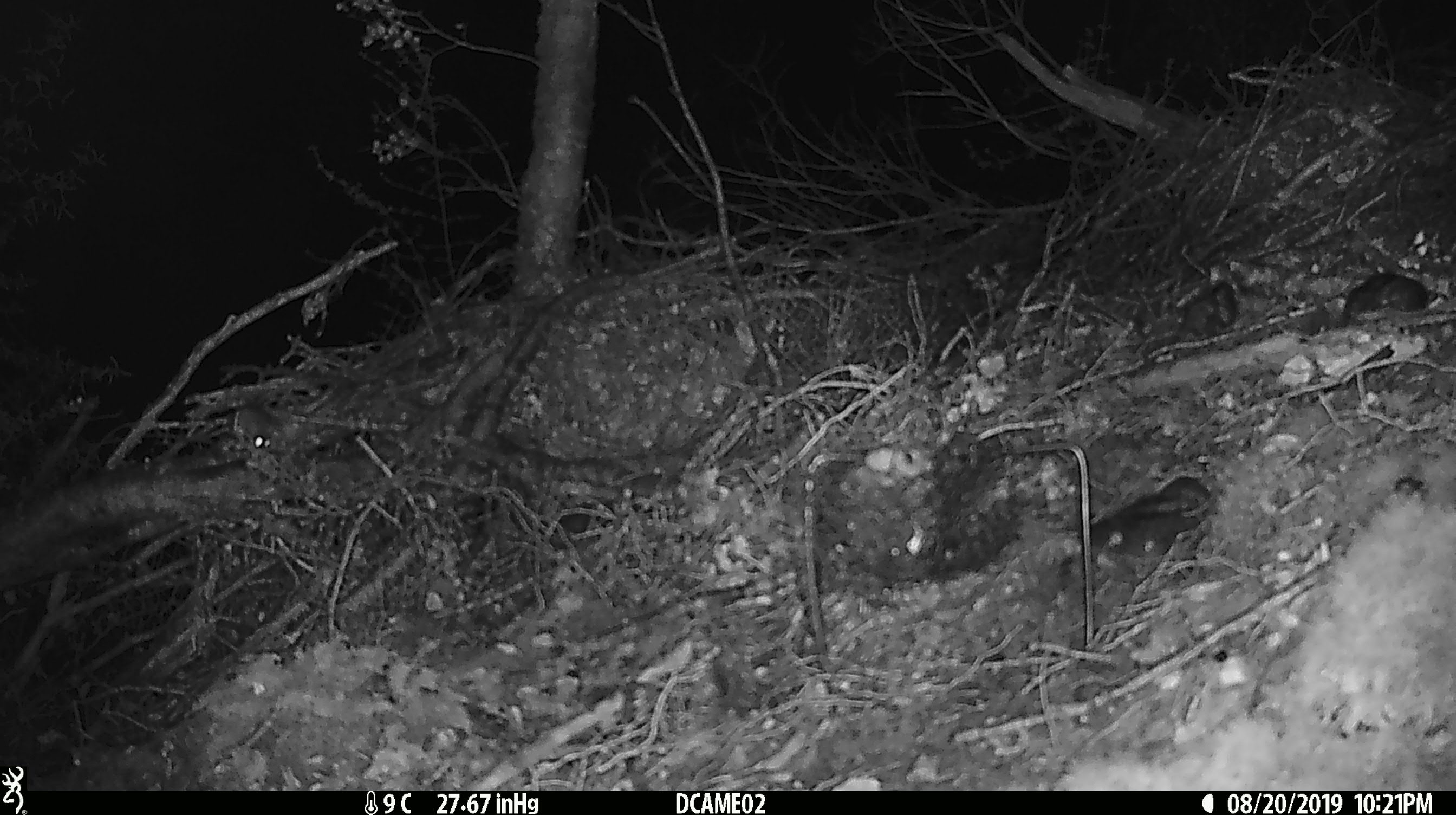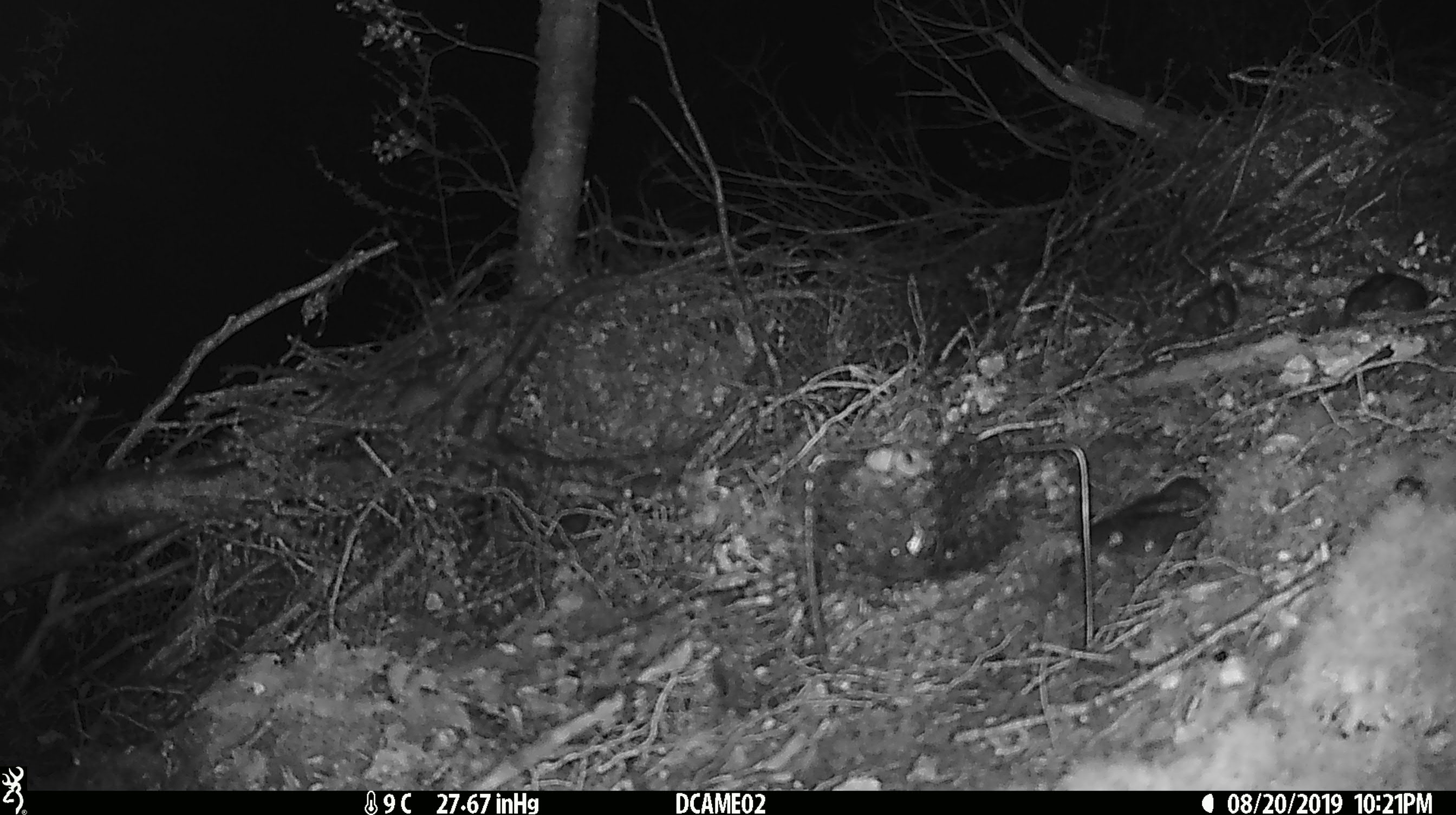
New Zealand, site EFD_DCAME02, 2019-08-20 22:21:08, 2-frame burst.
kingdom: Animalia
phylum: Chordata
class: Mammalia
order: Rodentia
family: Muridae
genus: Mus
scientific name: Mus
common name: mouse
Mouse (Mus).